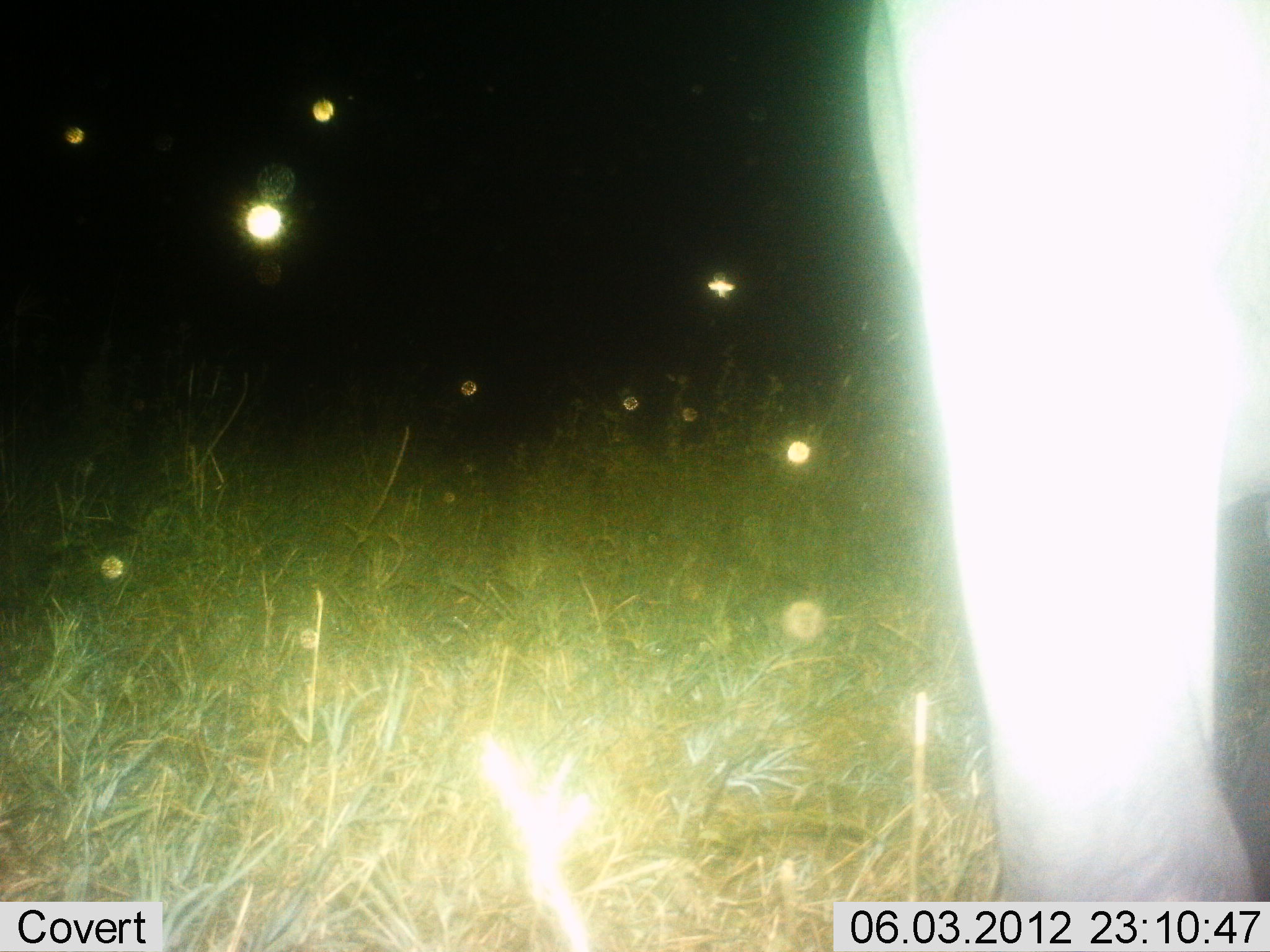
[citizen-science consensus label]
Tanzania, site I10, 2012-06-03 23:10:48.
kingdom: Animalia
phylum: Chordata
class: Mammalia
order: Proboscidea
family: Elephantidae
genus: Loxodonta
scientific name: Loxodonta africana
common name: african bush elephant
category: elephant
Elephant (african bush elephant) (Loxodonta africana), count 1. Behavior (volunteer vote fractions): standing 100%, resting 0%, moving 0%, interacting 0%. Young present (vote fraction): 0%. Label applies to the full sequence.